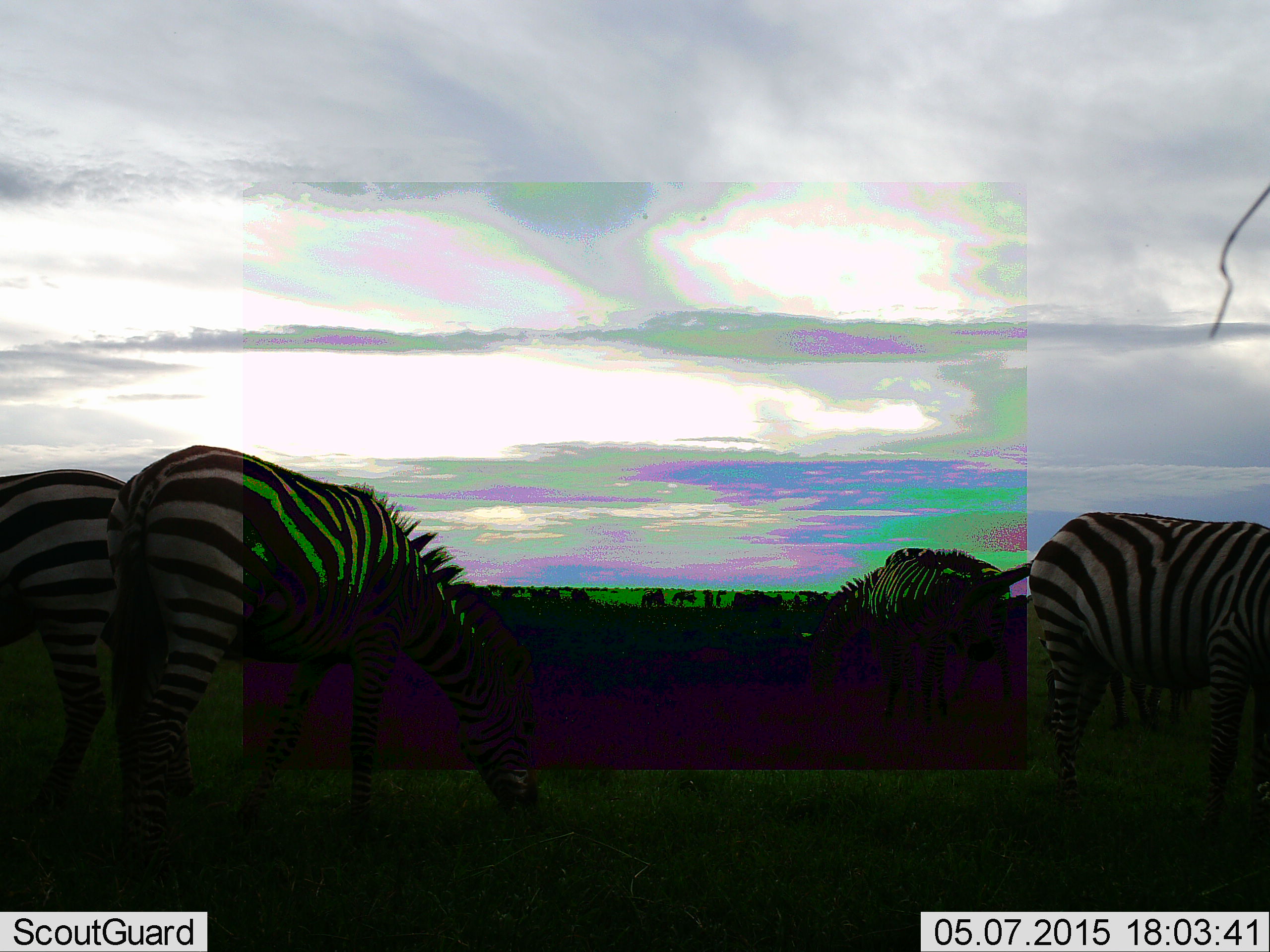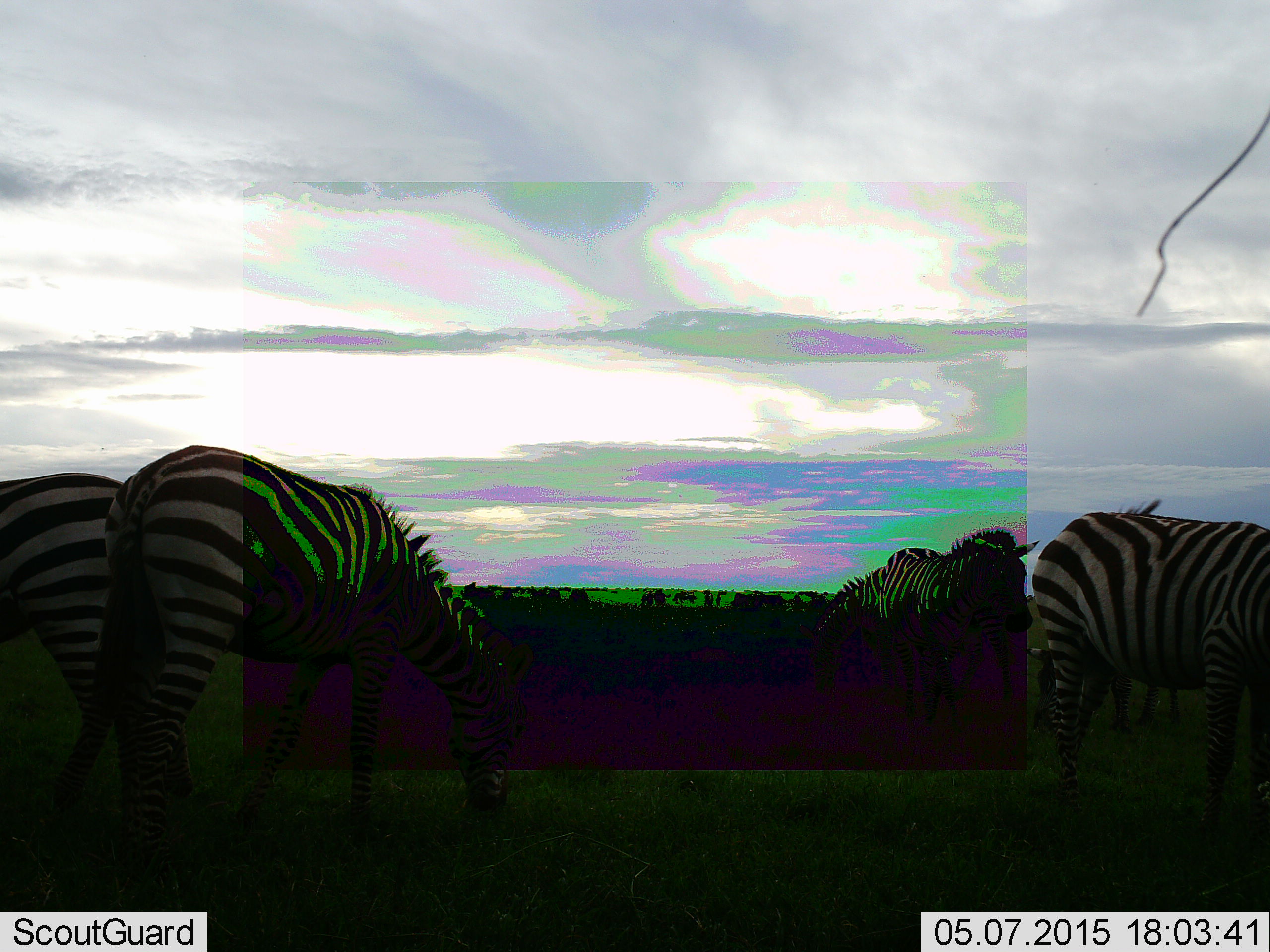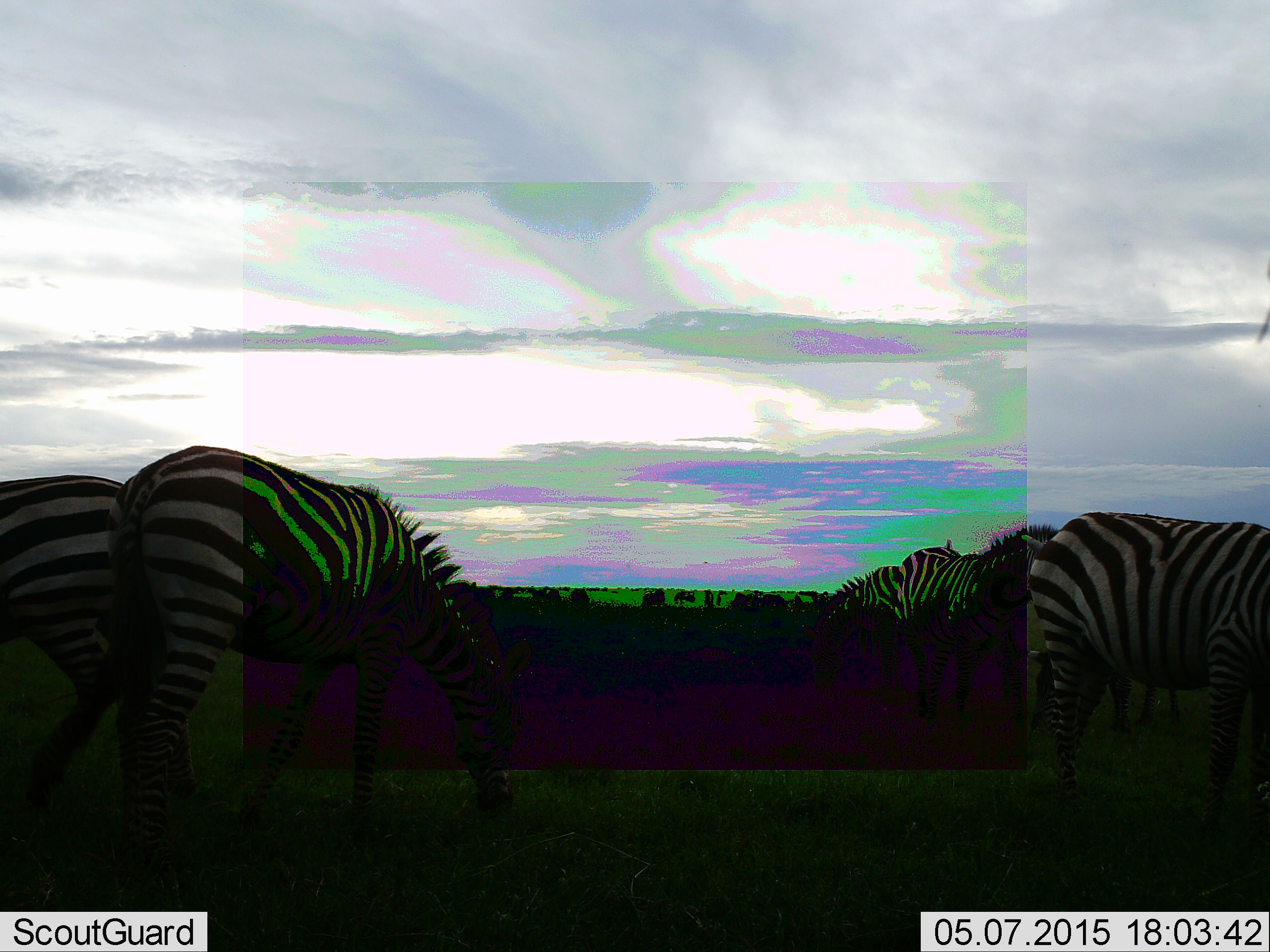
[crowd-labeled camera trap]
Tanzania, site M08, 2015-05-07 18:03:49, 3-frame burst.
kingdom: Animalia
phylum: Chordata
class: Mammalia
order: Perissodactyla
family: Equidae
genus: Equus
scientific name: Equus quagga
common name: plains zebra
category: zebra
Zebra (plains zebra) (Equus quagga), count 5. Behavior (volunteer vote fractions): standing 60%, resting 10%, moving 30%, interacting 0%. Young present (vote fraction): 0%. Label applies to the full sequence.